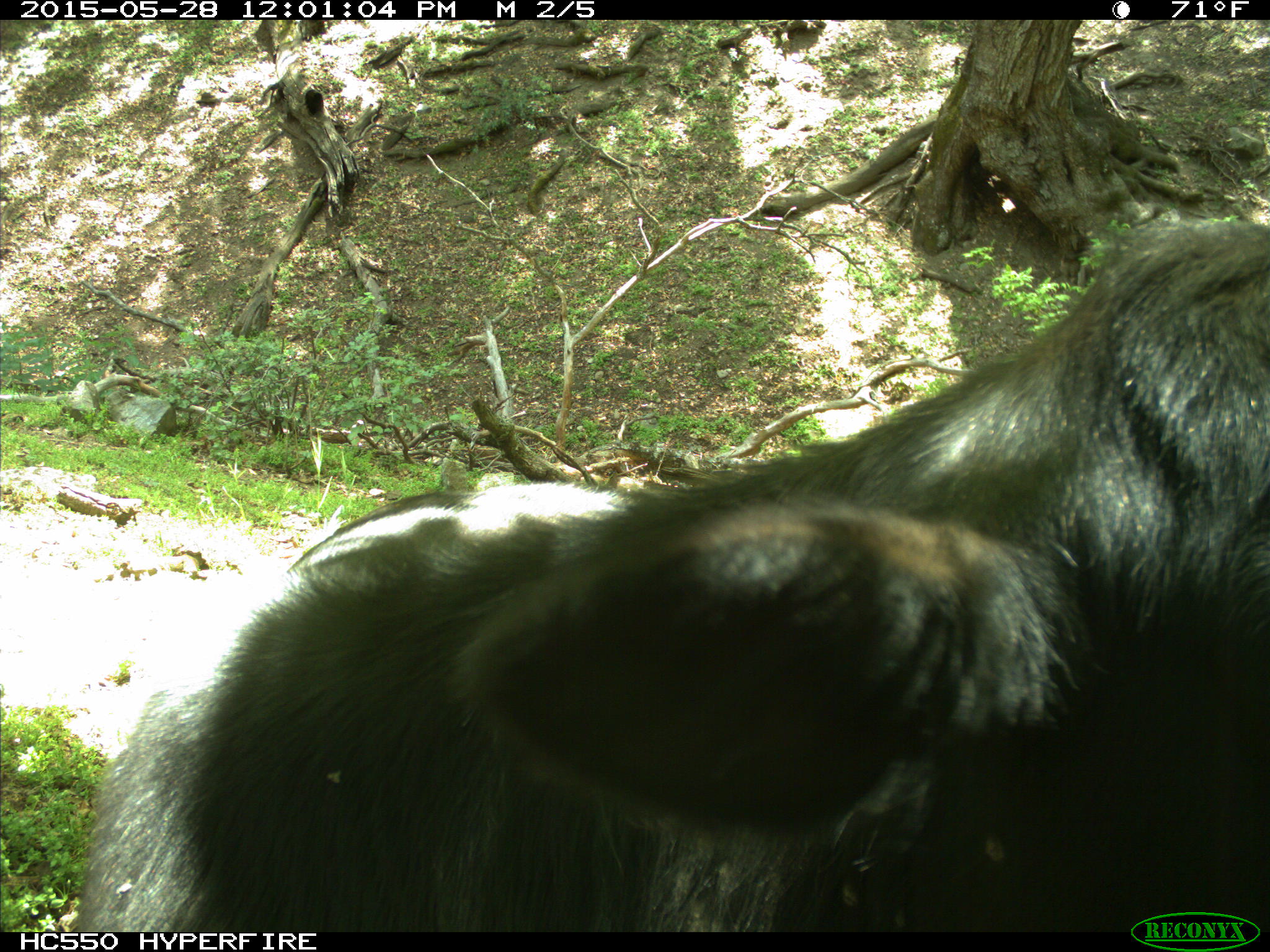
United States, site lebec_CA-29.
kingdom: Animalia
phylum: Chordata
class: Mammalia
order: Artiodactyla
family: Bovidae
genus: Bos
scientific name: Bos taurus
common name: domestic cow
Bos taurus (domestic cow).